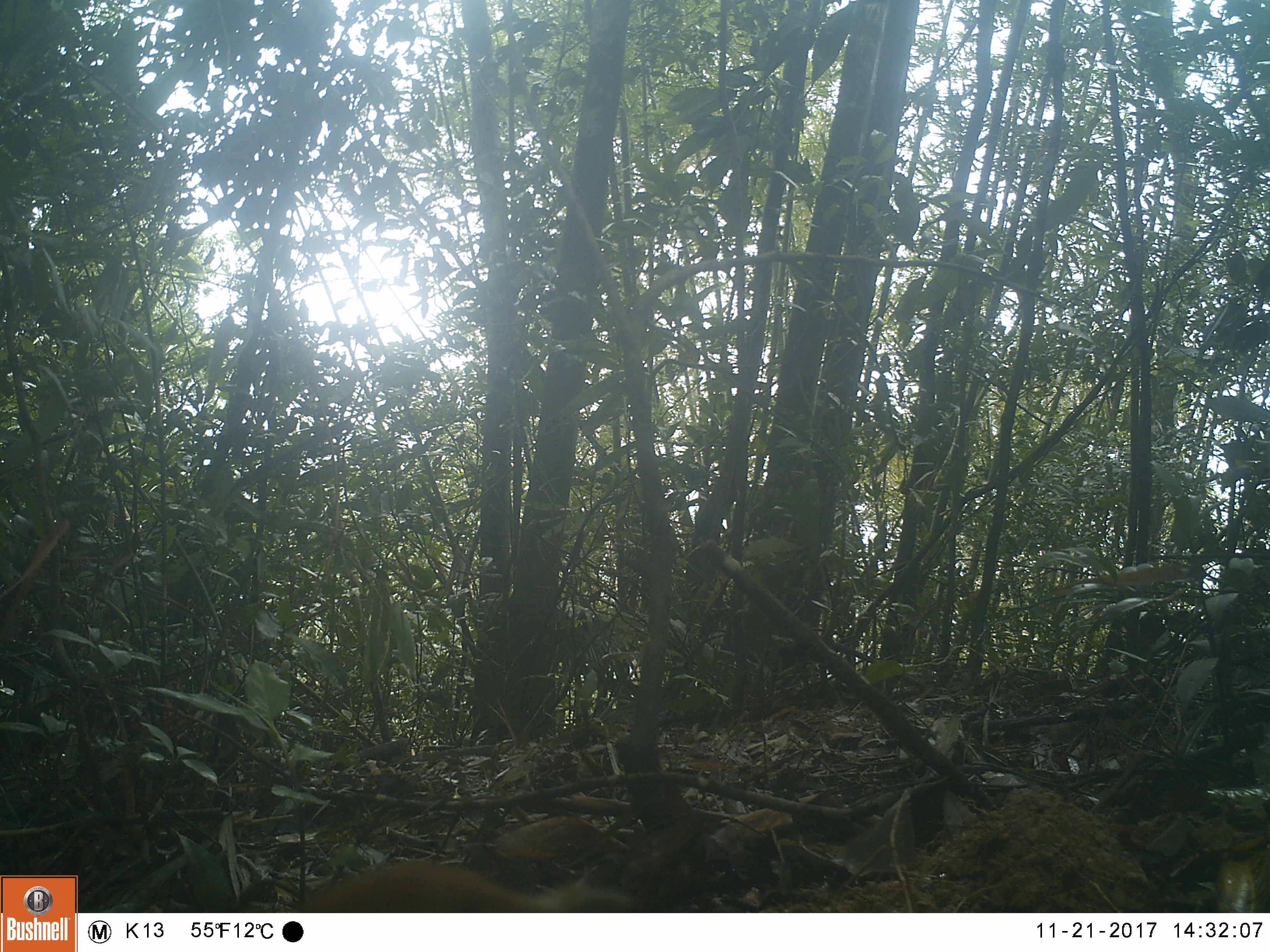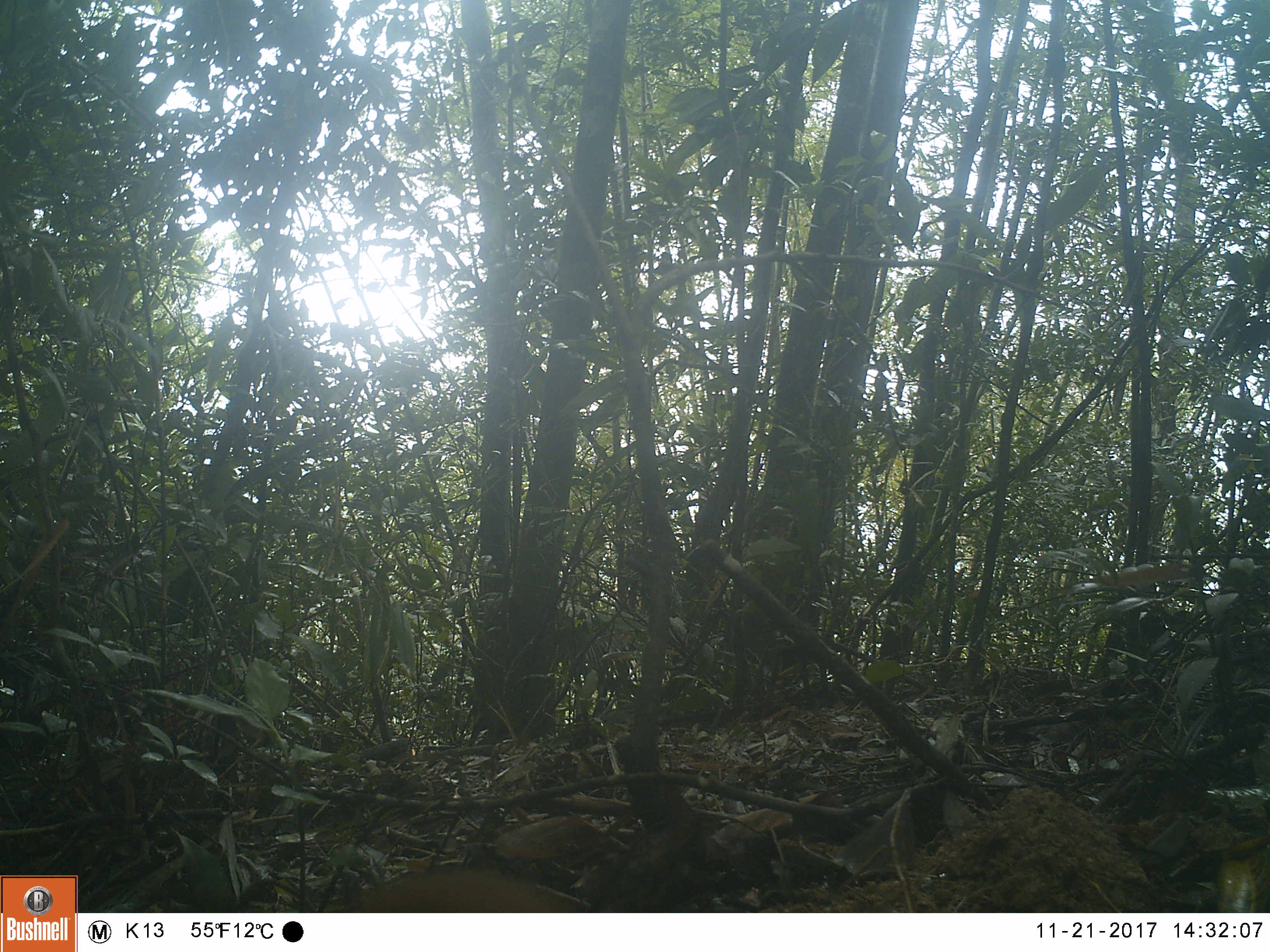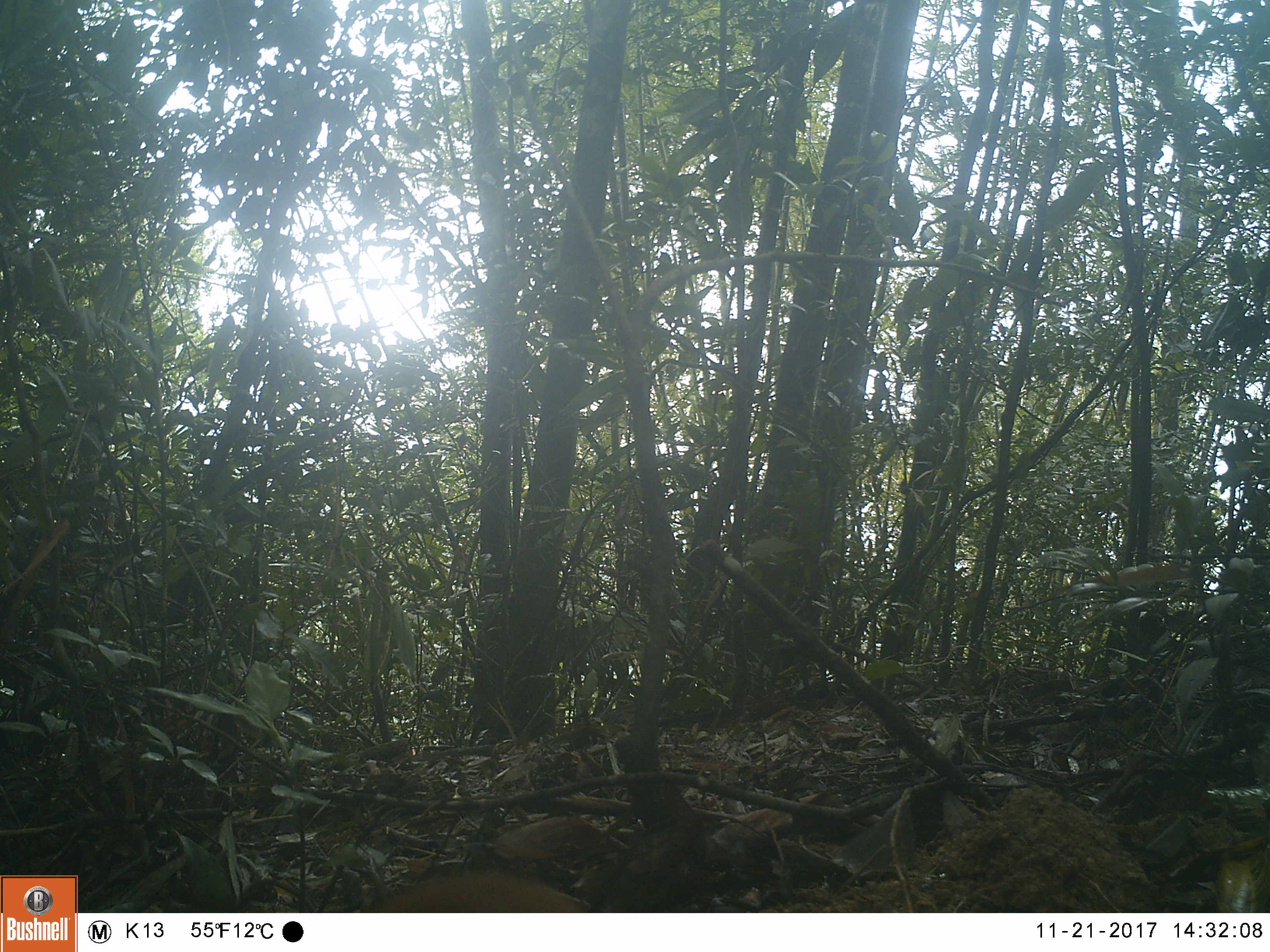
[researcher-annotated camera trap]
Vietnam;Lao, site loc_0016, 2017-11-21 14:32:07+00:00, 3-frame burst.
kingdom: Animalia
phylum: Chordata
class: Mammalia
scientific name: Mammalia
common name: mammal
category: unidentified small mammal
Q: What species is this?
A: Unidentified small mammal (mammal) (Mammalia).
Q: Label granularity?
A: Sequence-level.